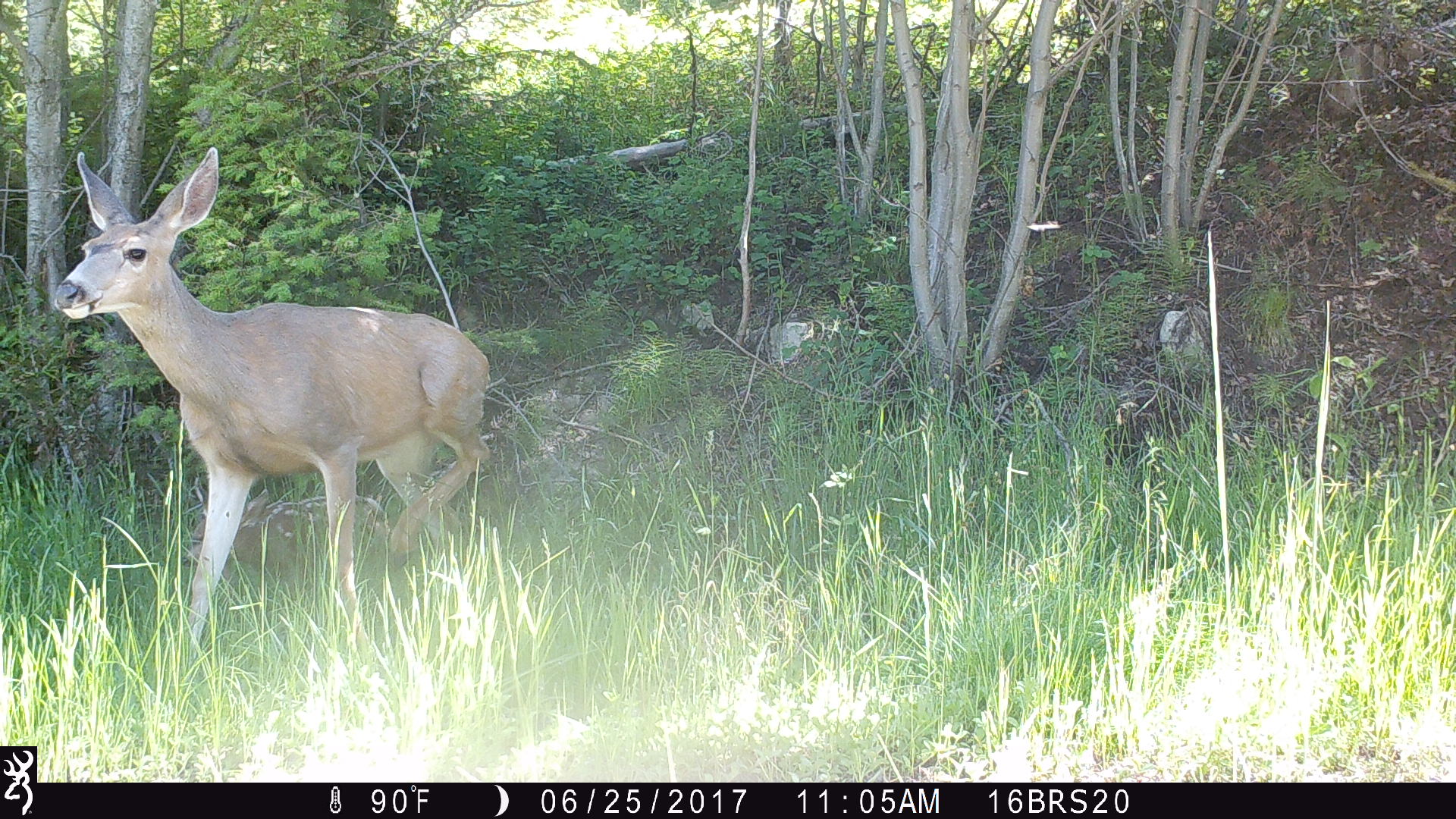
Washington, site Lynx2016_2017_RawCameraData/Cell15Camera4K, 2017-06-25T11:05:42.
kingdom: Animalia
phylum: Chordata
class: Mammalia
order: Artiodactyla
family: Cervidae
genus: Odocoileus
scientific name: Odocoileus hemionus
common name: mule deer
Odocoileus hemionus (mule deer). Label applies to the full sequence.